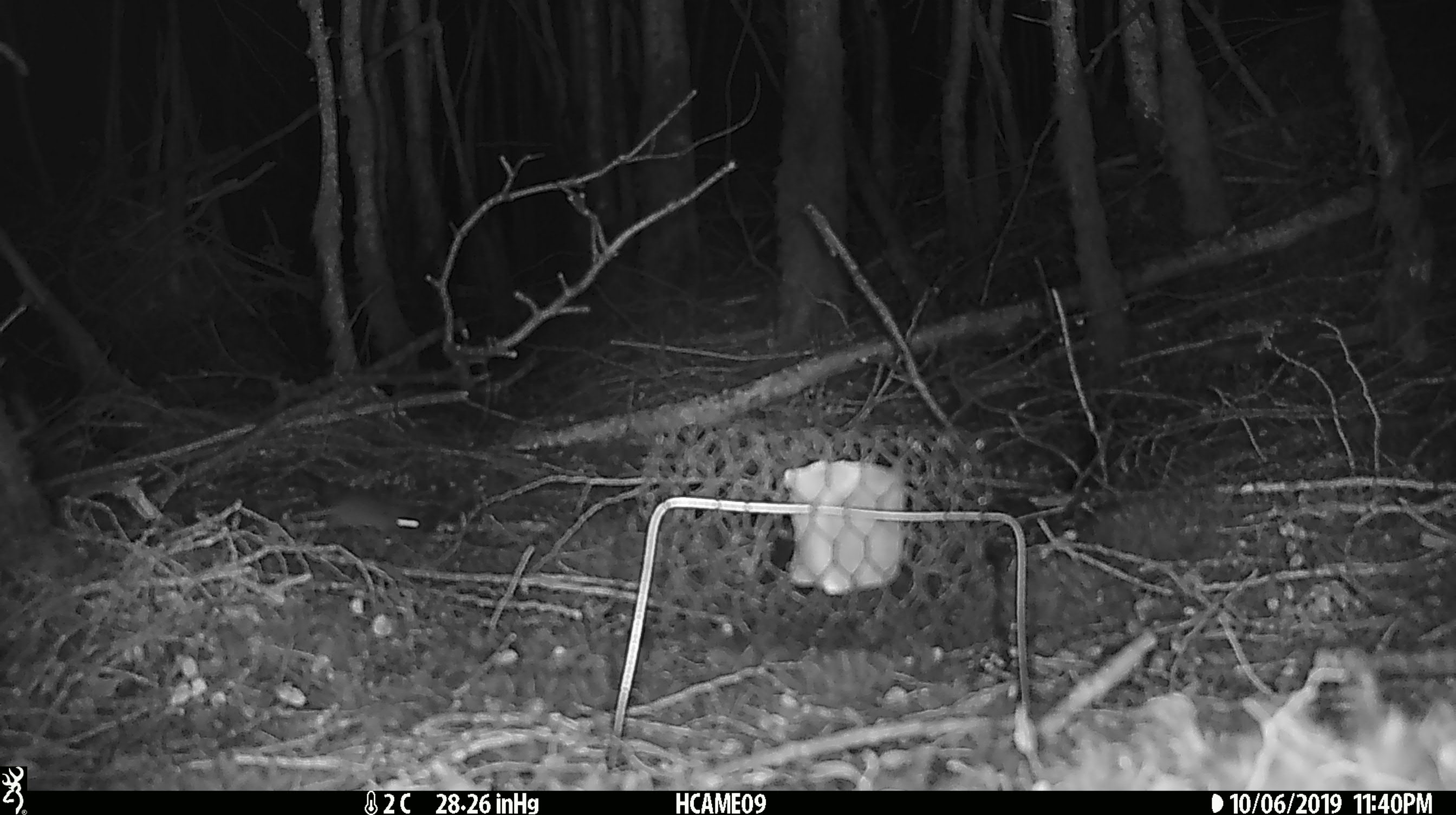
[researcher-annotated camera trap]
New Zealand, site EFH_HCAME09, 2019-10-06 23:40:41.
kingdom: Animalia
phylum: Chordata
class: Mammalia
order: Rodentia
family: Muridae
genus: Mus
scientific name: Mus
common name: mouse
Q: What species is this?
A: Mouse (Mus).